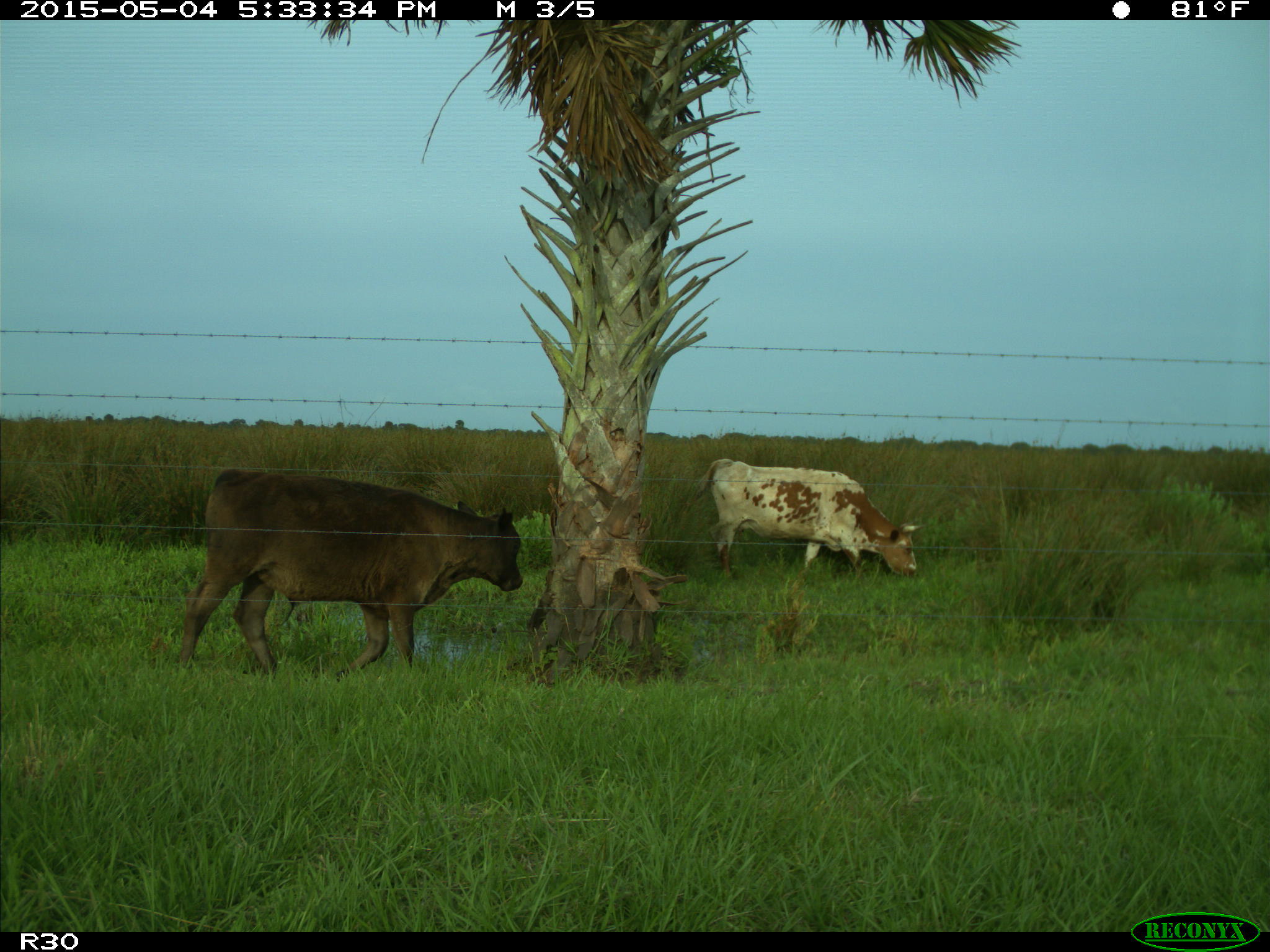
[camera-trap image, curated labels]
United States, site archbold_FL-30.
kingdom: Animalia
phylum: Chordata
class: Mammalia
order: Artiodactyla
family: Bovidae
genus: Bos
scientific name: Bos taurus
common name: domestic cow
Bos taurus (domestic cow).